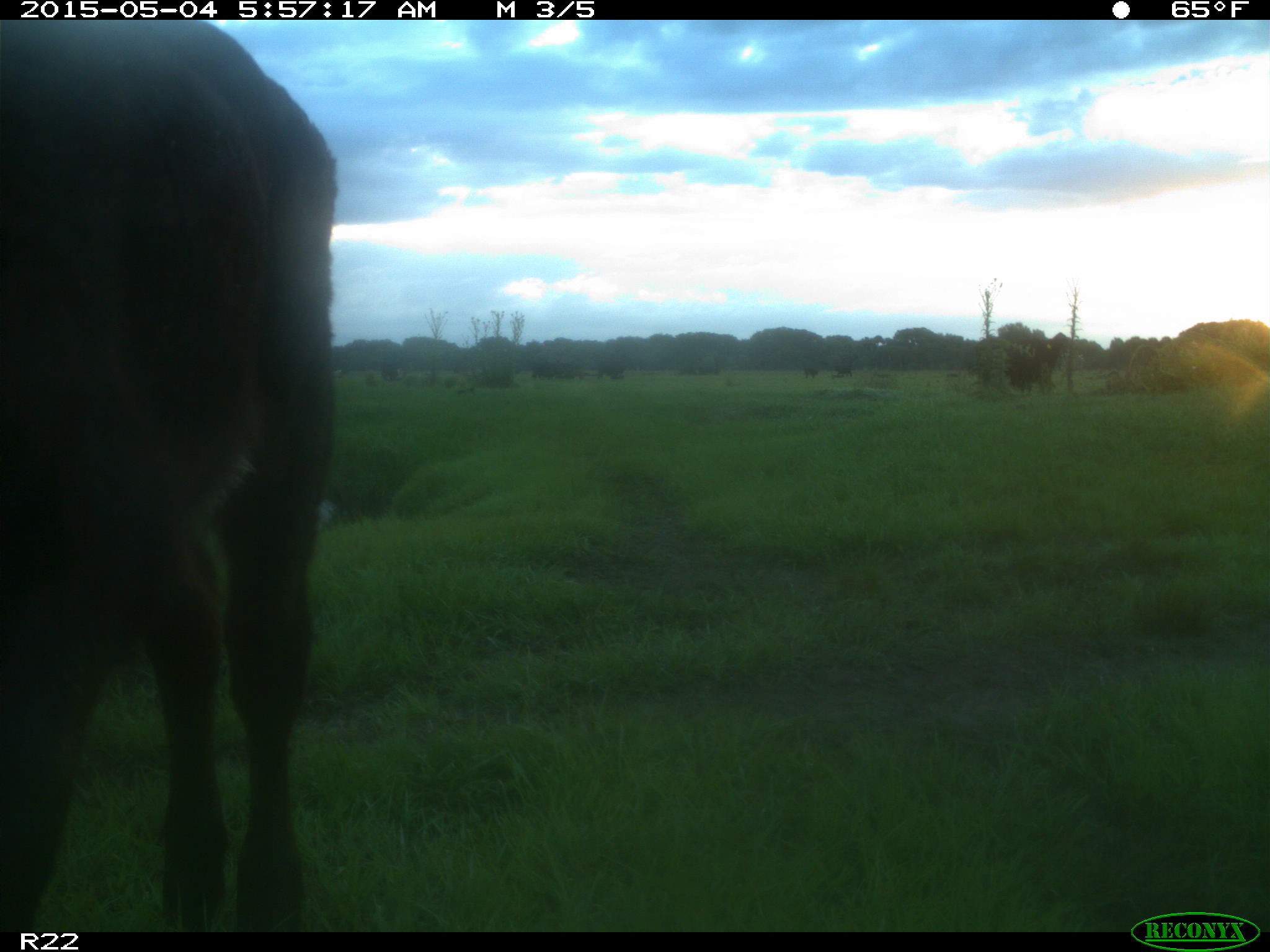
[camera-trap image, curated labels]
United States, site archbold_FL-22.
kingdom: Animalia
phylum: Chordata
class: Mammalia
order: Artiodactyla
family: Bovidae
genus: Bos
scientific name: Bos taurus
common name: domestic cow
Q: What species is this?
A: Bos taurus (domestic cow).